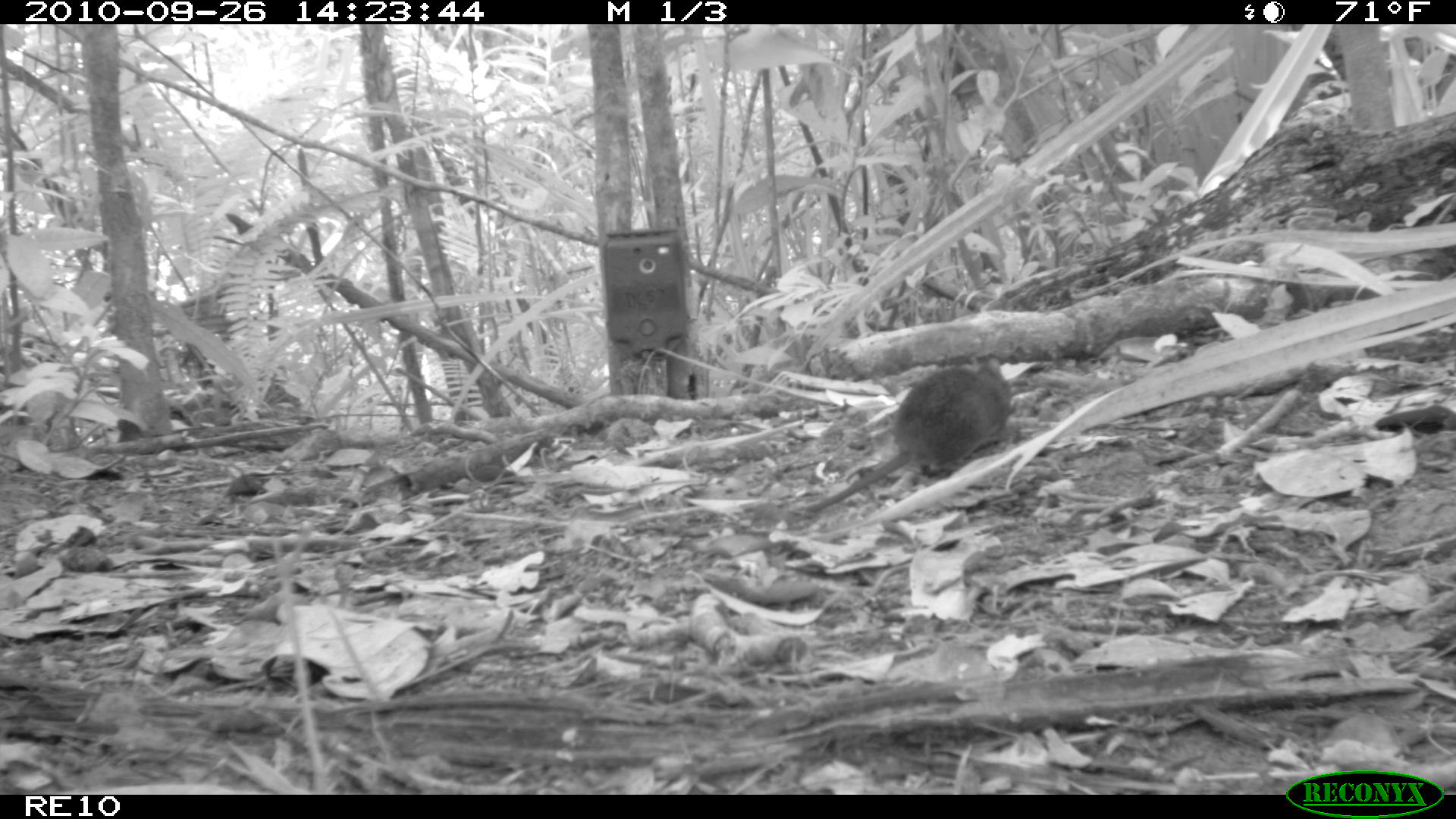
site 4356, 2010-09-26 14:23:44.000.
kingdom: Animalia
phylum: Chordata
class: Mammalia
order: Rodentia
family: Muridae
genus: Rattus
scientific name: Rattus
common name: rodent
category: unknown rat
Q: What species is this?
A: Unknown rat (rodent) (Rattus).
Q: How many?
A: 1.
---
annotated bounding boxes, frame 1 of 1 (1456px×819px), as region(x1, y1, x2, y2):
unknown rat: region(803, 354, 1013, 513)